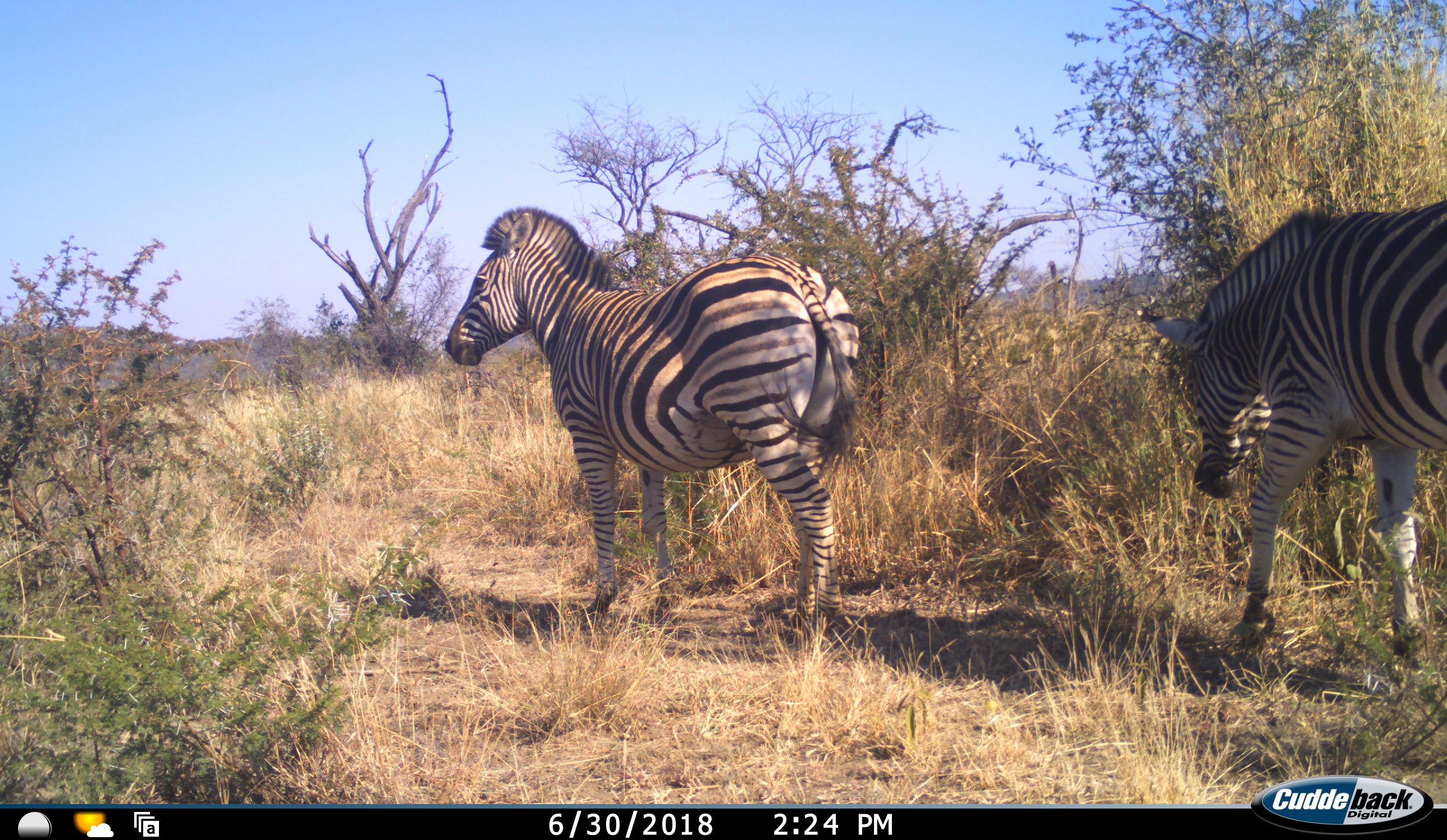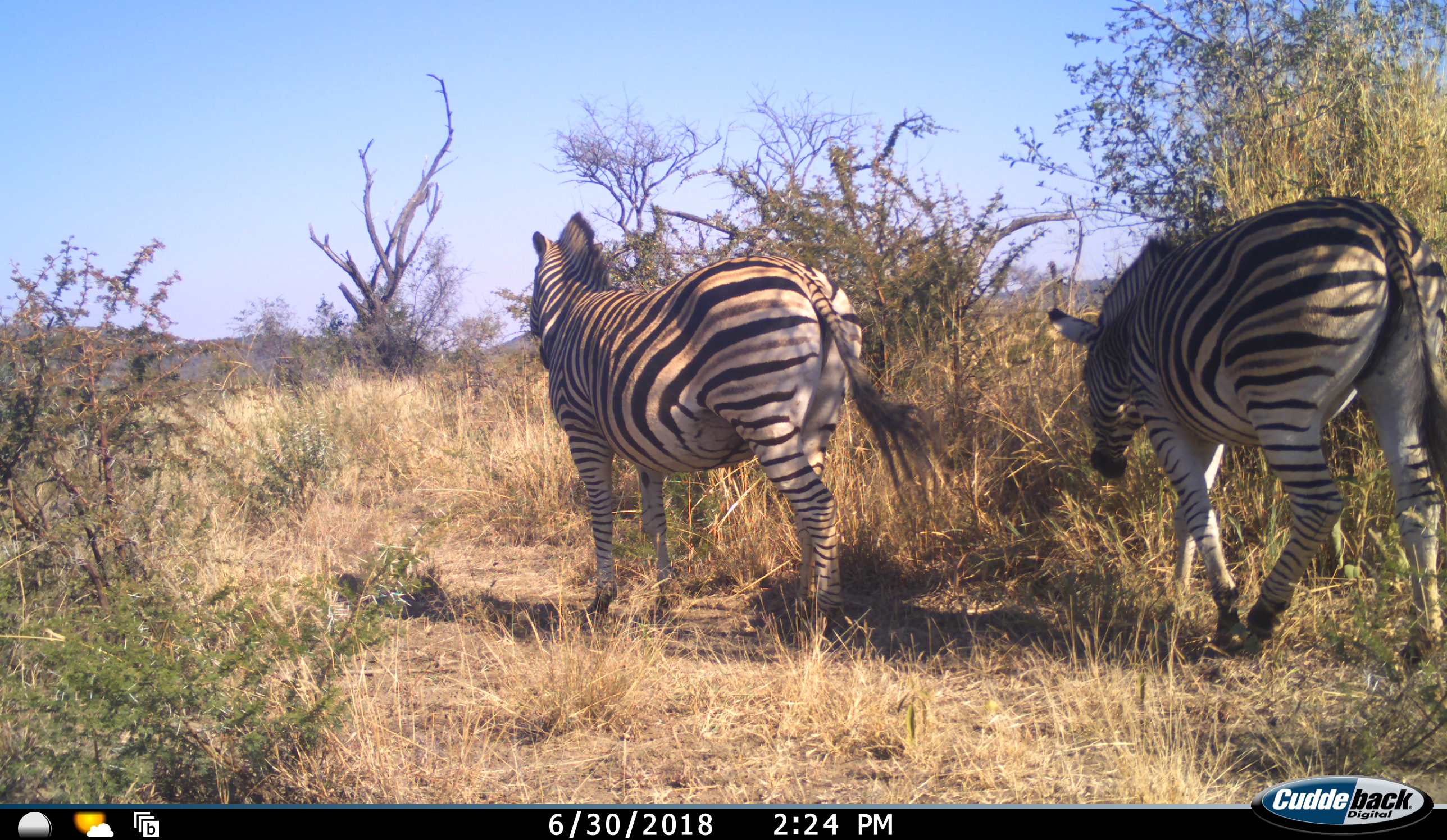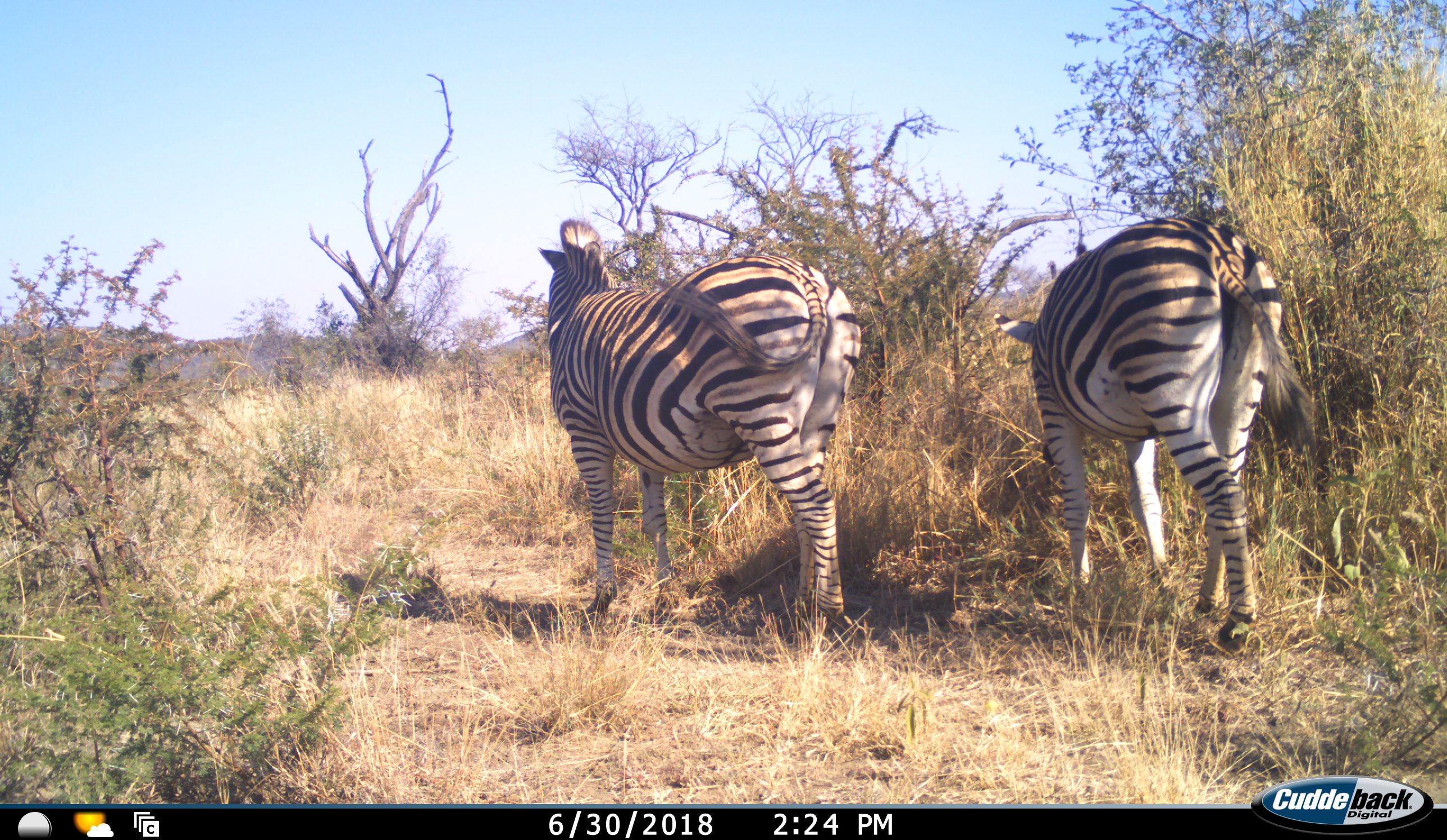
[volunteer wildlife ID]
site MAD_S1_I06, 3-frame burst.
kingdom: Animalia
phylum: Chordata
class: Mammalia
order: Perissodactyla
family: Equidae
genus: Equus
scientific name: Equus quagga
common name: plains zebra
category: zebraplains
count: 2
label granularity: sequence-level